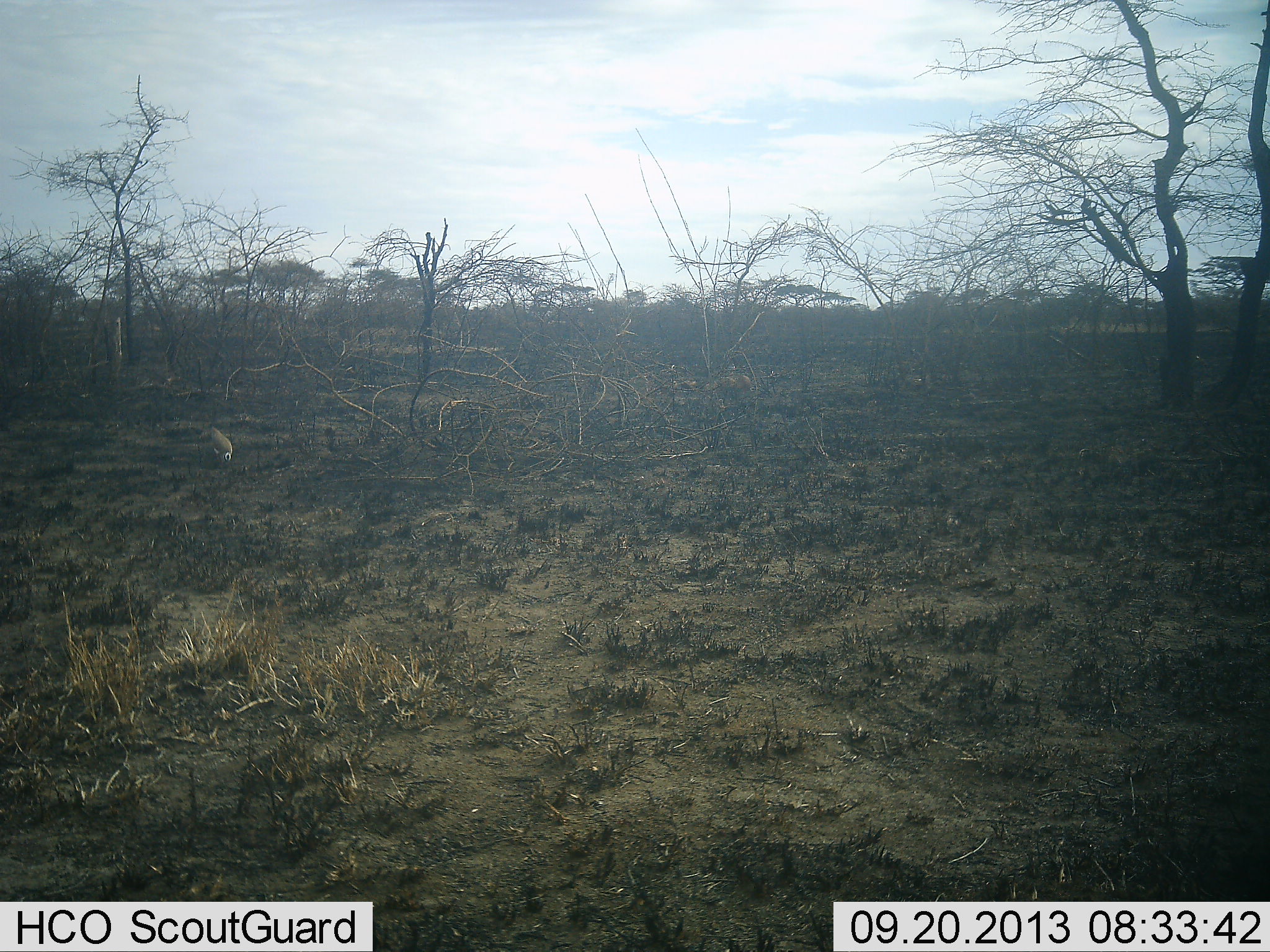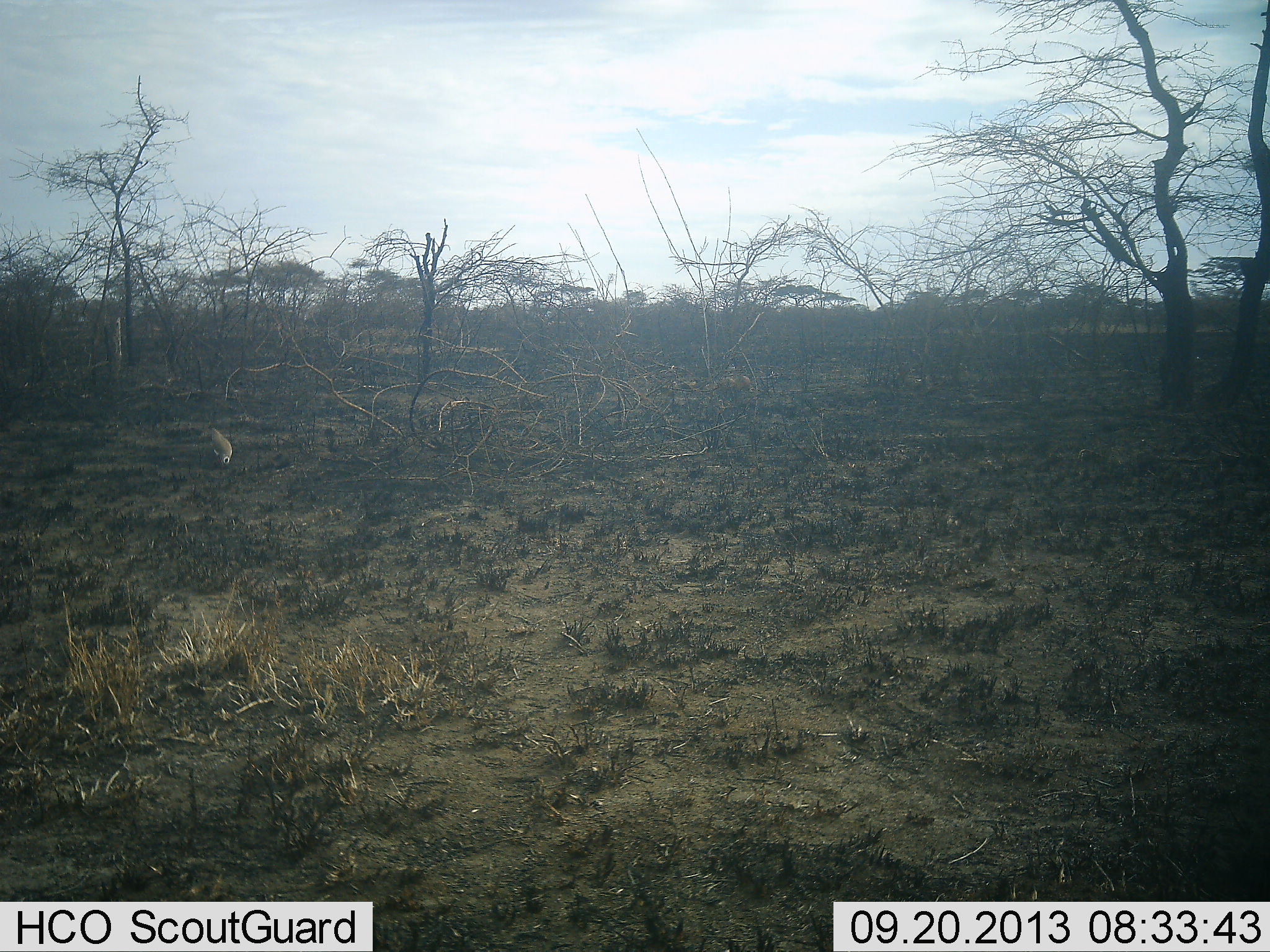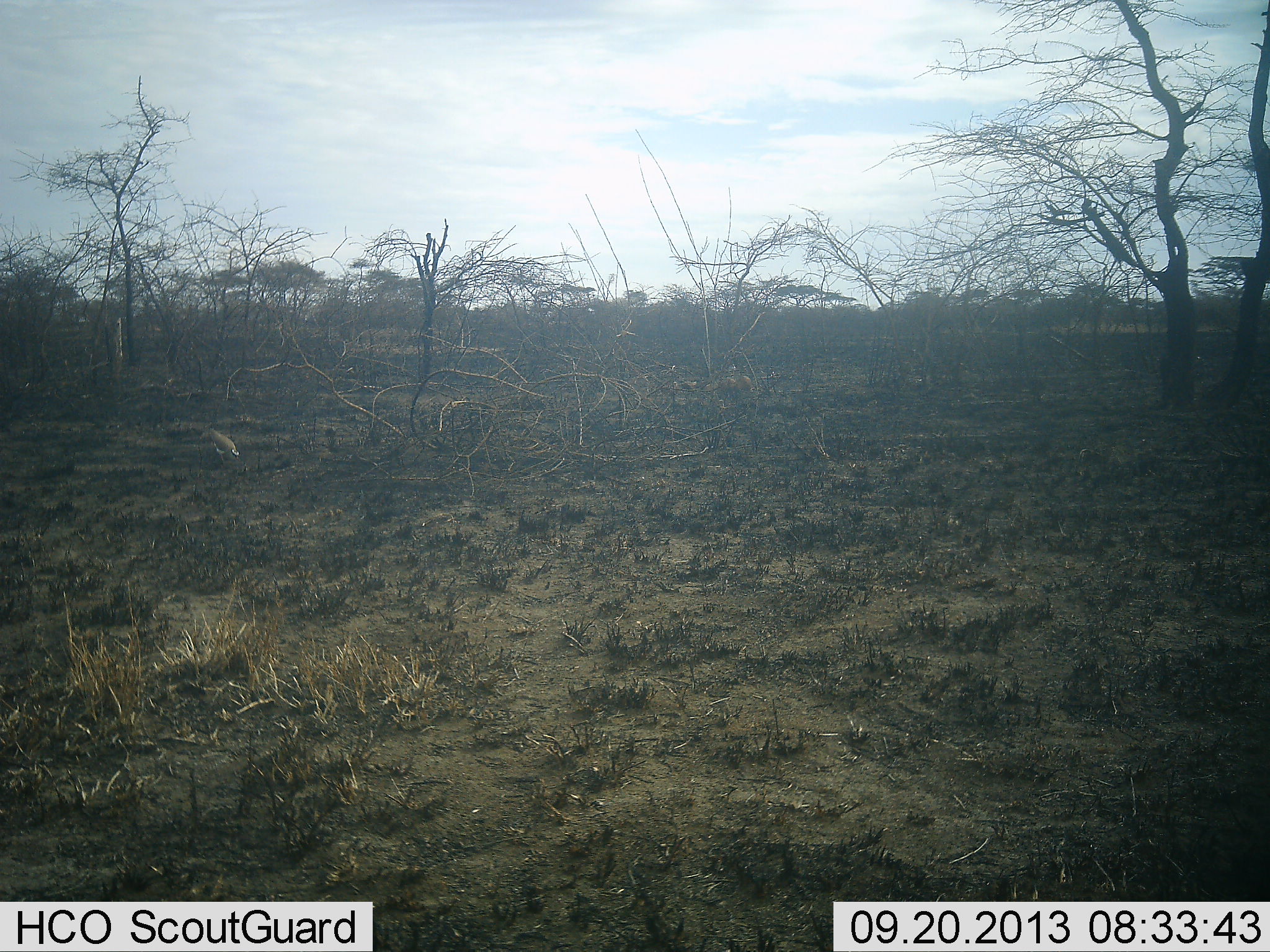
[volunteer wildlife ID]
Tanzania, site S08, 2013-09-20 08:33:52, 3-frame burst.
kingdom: Animalia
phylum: Chordata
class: Aves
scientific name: Aves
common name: bird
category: otherbird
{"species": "otherbird (bird) (Aves)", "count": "1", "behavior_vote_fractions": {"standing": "33%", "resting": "0%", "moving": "0%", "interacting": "0%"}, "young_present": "0%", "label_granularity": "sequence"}